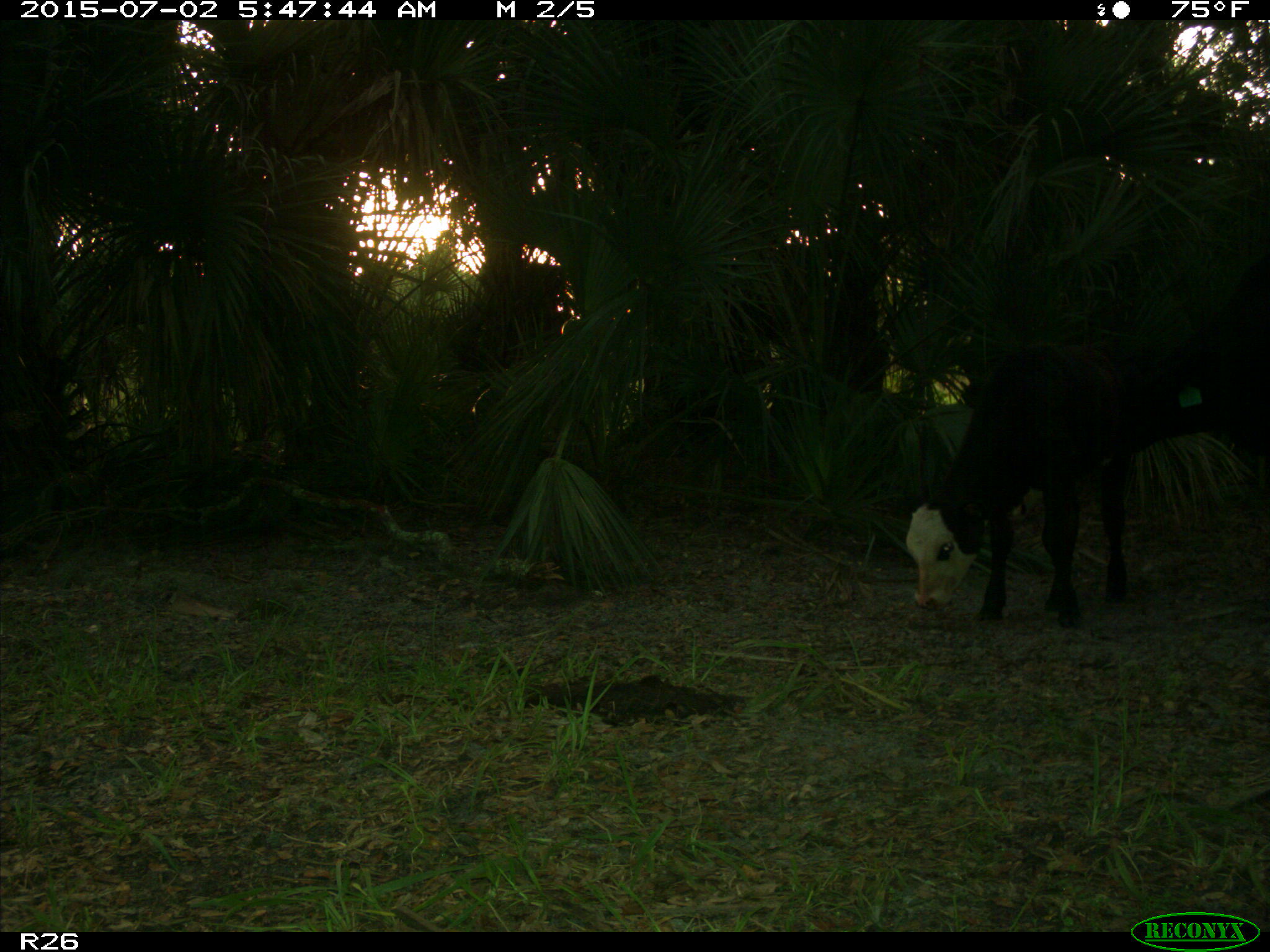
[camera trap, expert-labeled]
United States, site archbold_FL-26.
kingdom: Animalia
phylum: Chordata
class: Mammalia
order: Artiodactyla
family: Bovidae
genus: Bos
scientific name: Bos taurus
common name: domestic cow